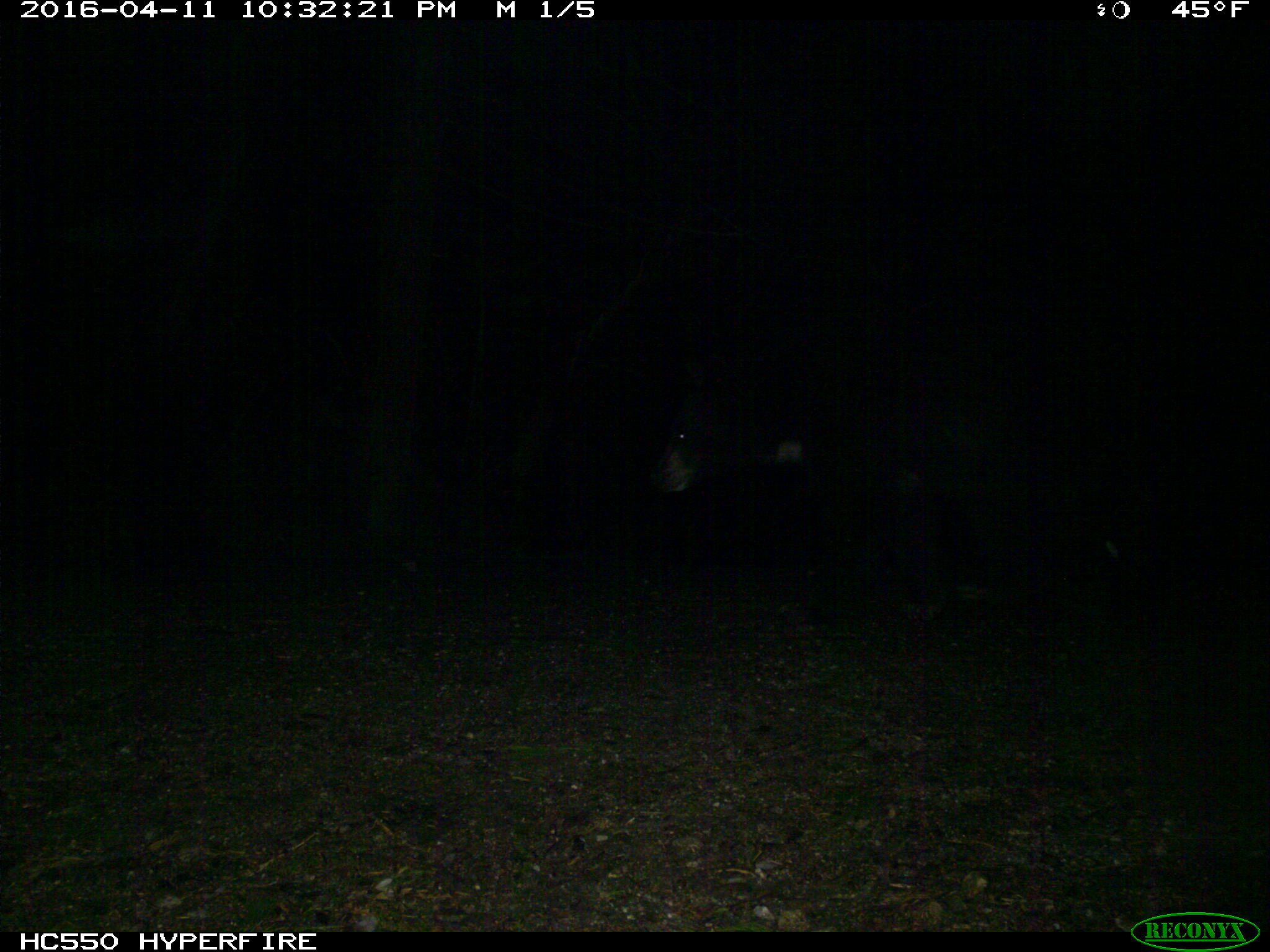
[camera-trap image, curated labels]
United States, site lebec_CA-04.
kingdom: Animalia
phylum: Chordata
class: Mammalia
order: Carnivora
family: Ursidae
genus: Ursus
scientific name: Ursus americanus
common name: american black bear